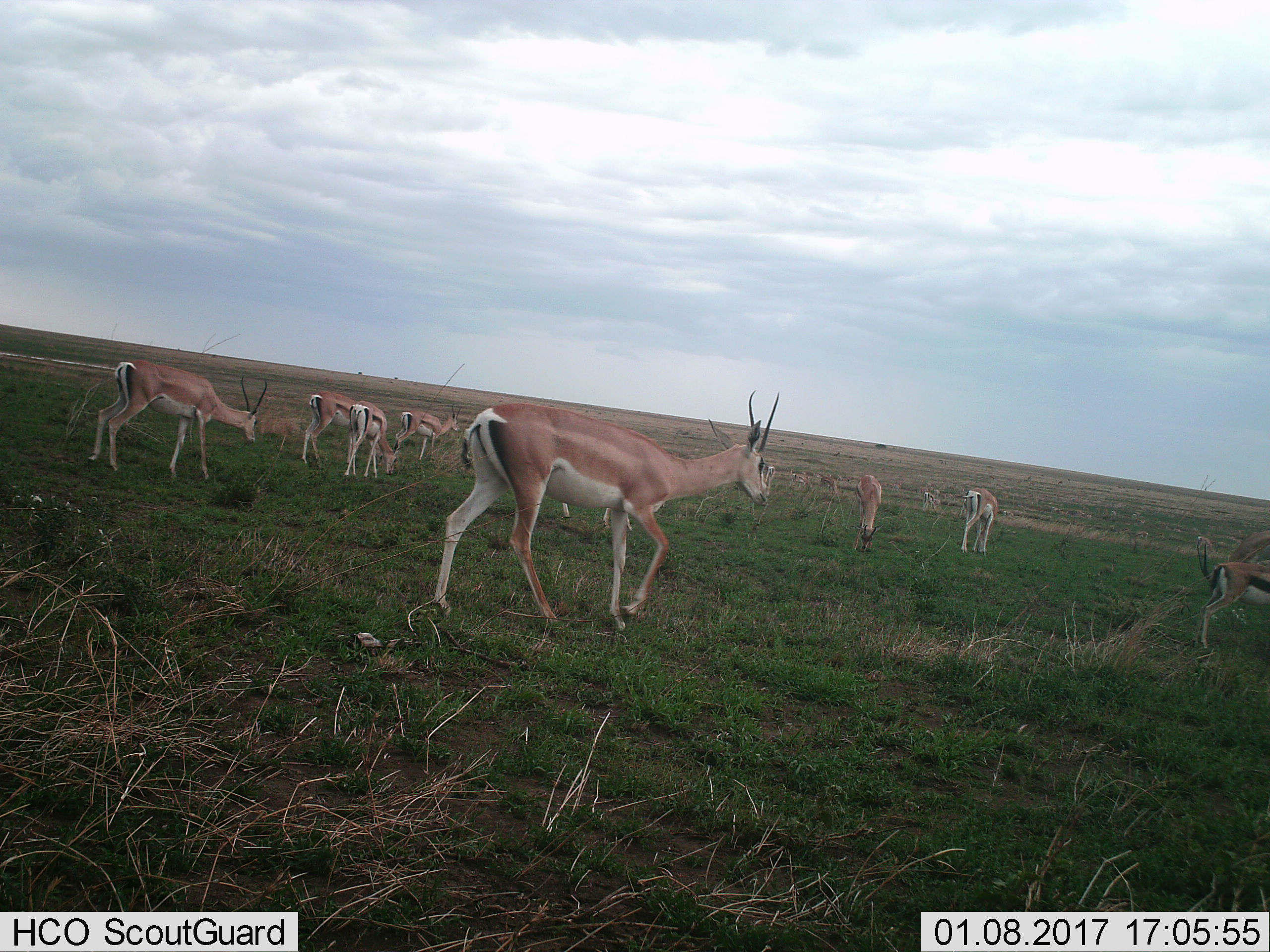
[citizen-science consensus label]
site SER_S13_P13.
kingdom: Animalia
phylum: Chordata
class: Mammalia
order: Artiodactyla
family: Bovidae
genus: Nanger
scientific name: Nanger granti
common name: grant's gazelle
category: gazellegrants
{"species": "gazellegrants (grant's gazelle) (Nanger granti)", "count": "7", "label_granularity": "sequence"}